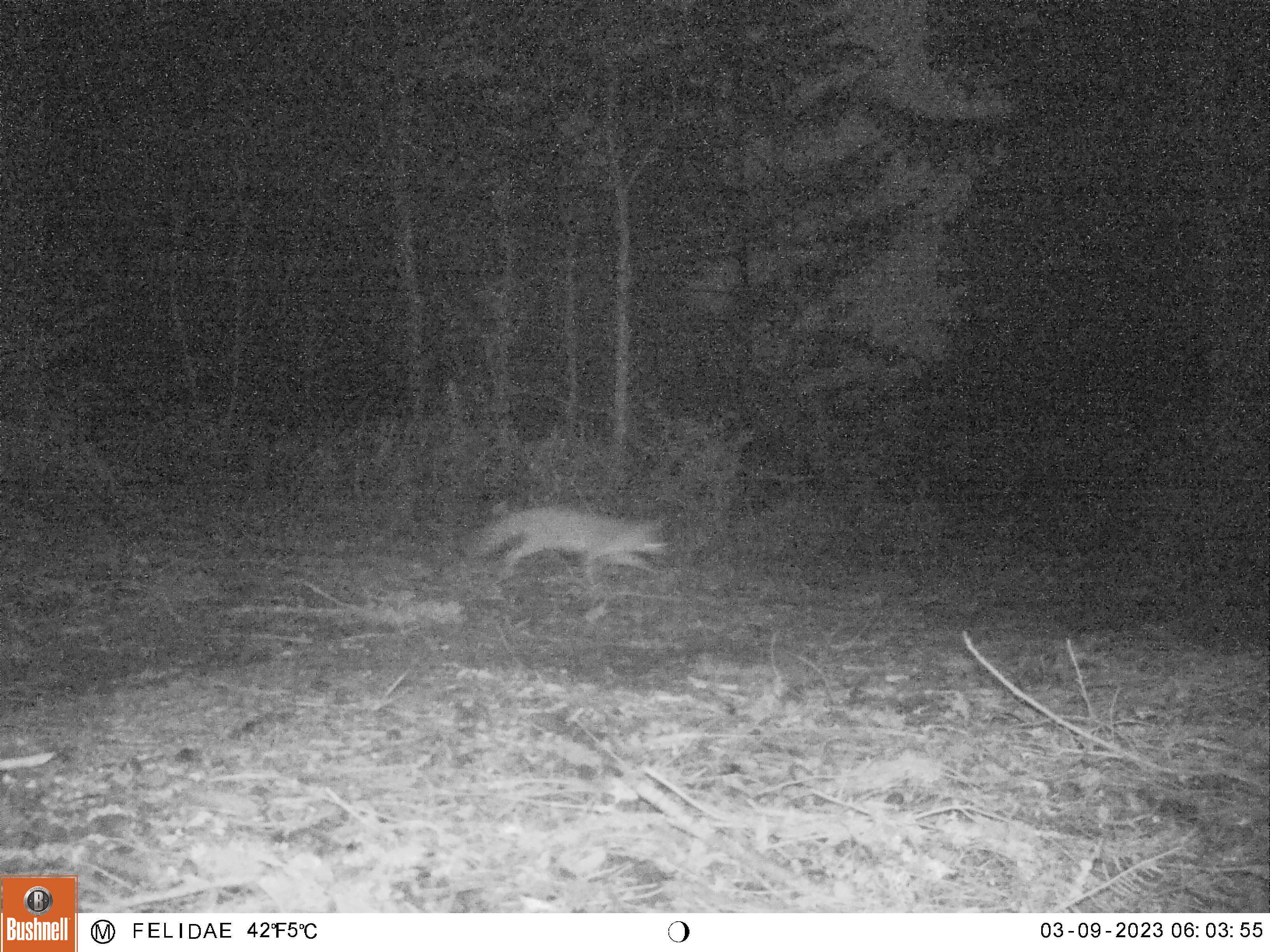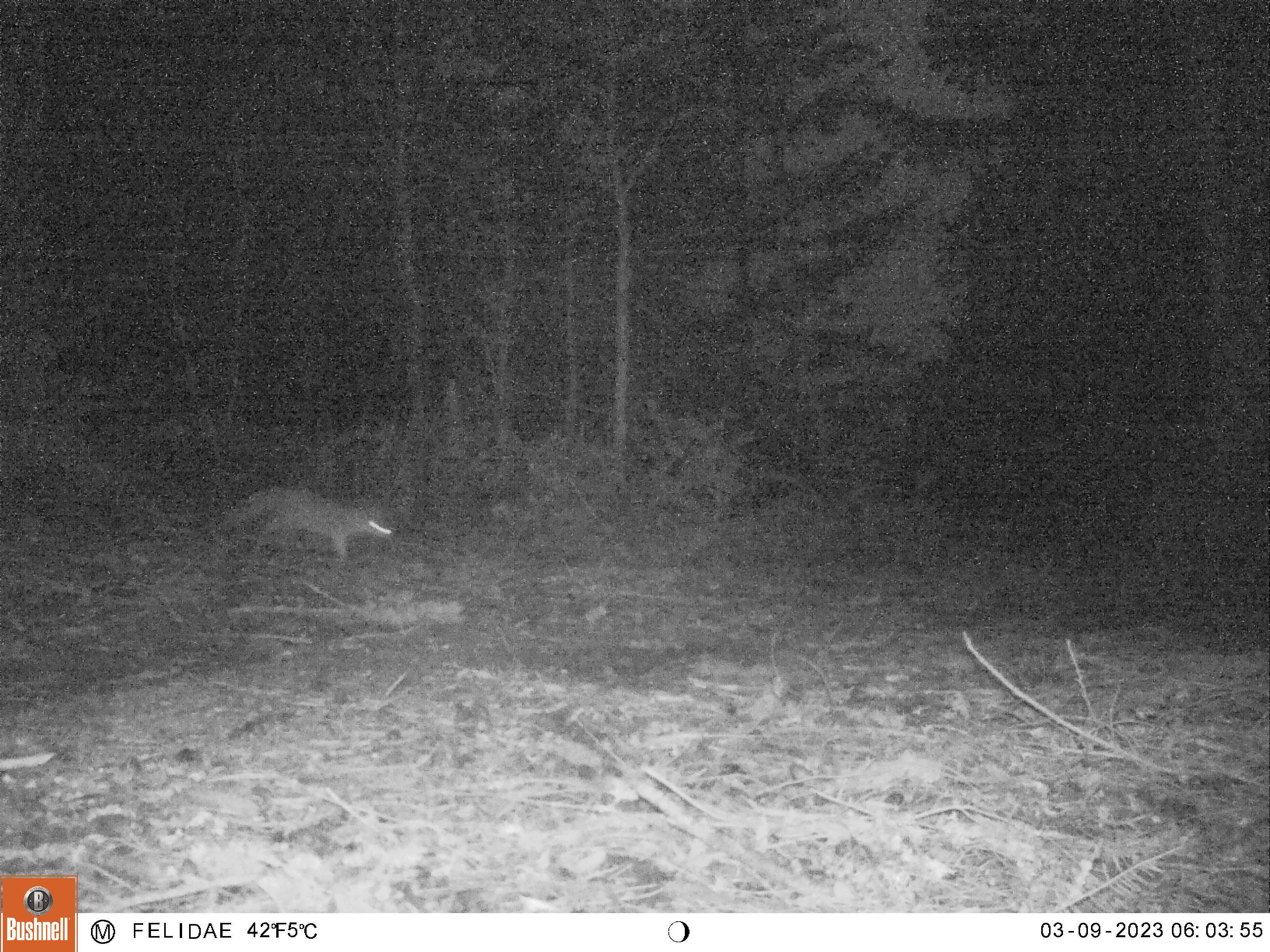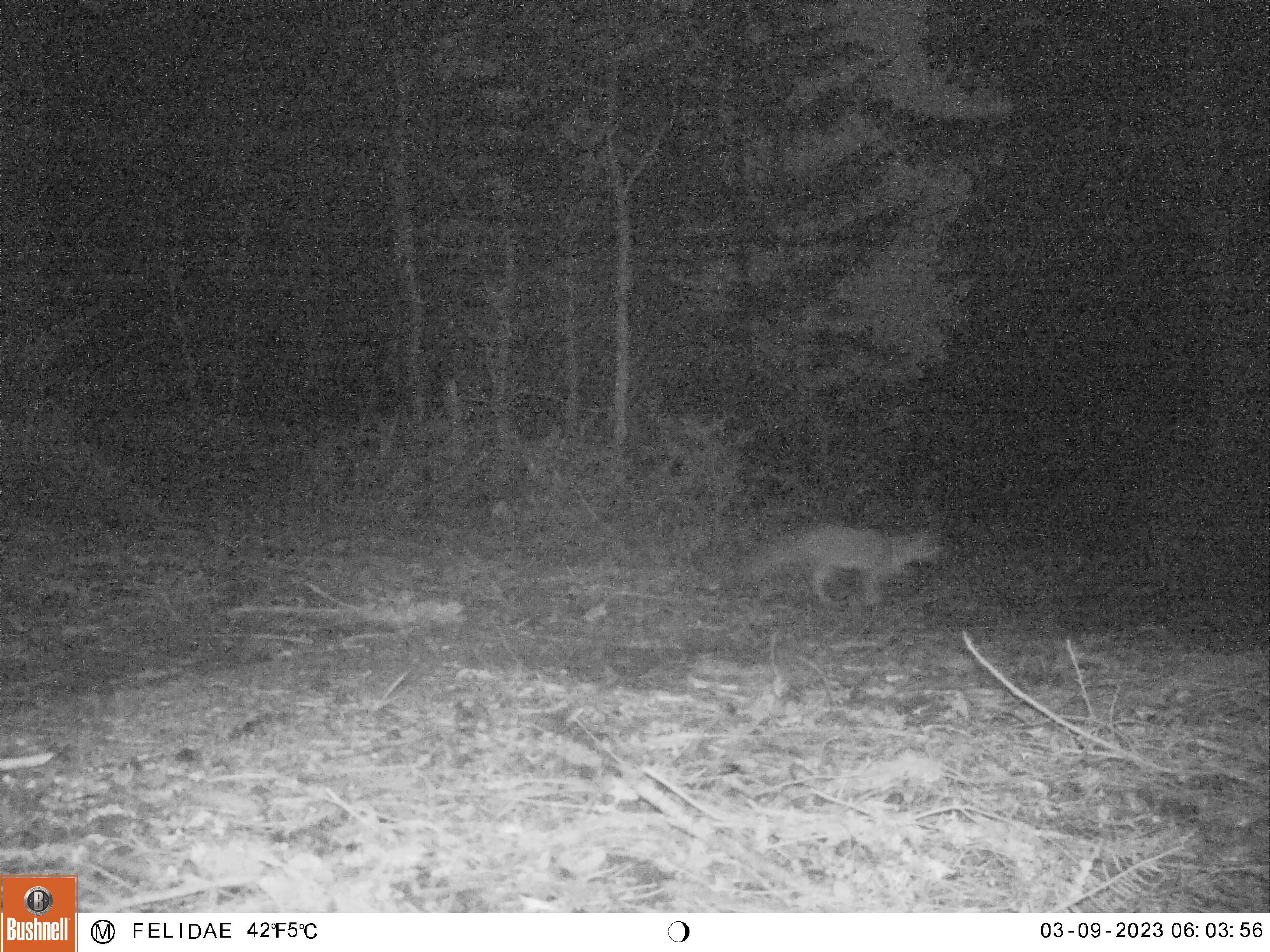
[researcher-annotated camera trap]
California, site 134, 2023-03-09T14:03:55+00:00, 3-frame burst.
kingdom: Animalia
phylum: Chordata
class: Mammalia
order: Carnivora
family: Canidae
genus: Urocyon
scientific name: Urocyon cinereoargenteus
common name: gray fox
Gray fox (Urocyon cinereoargenteus).